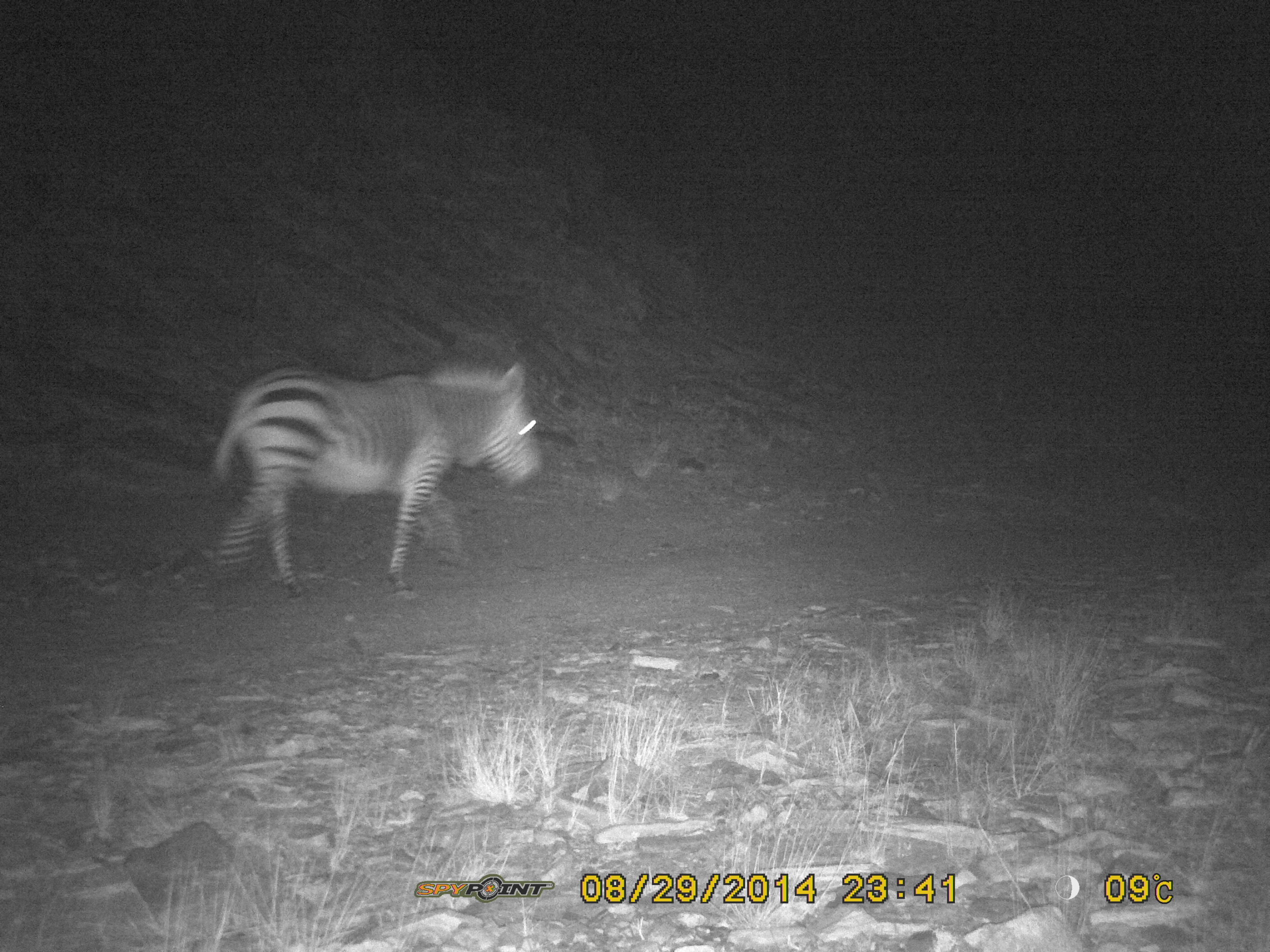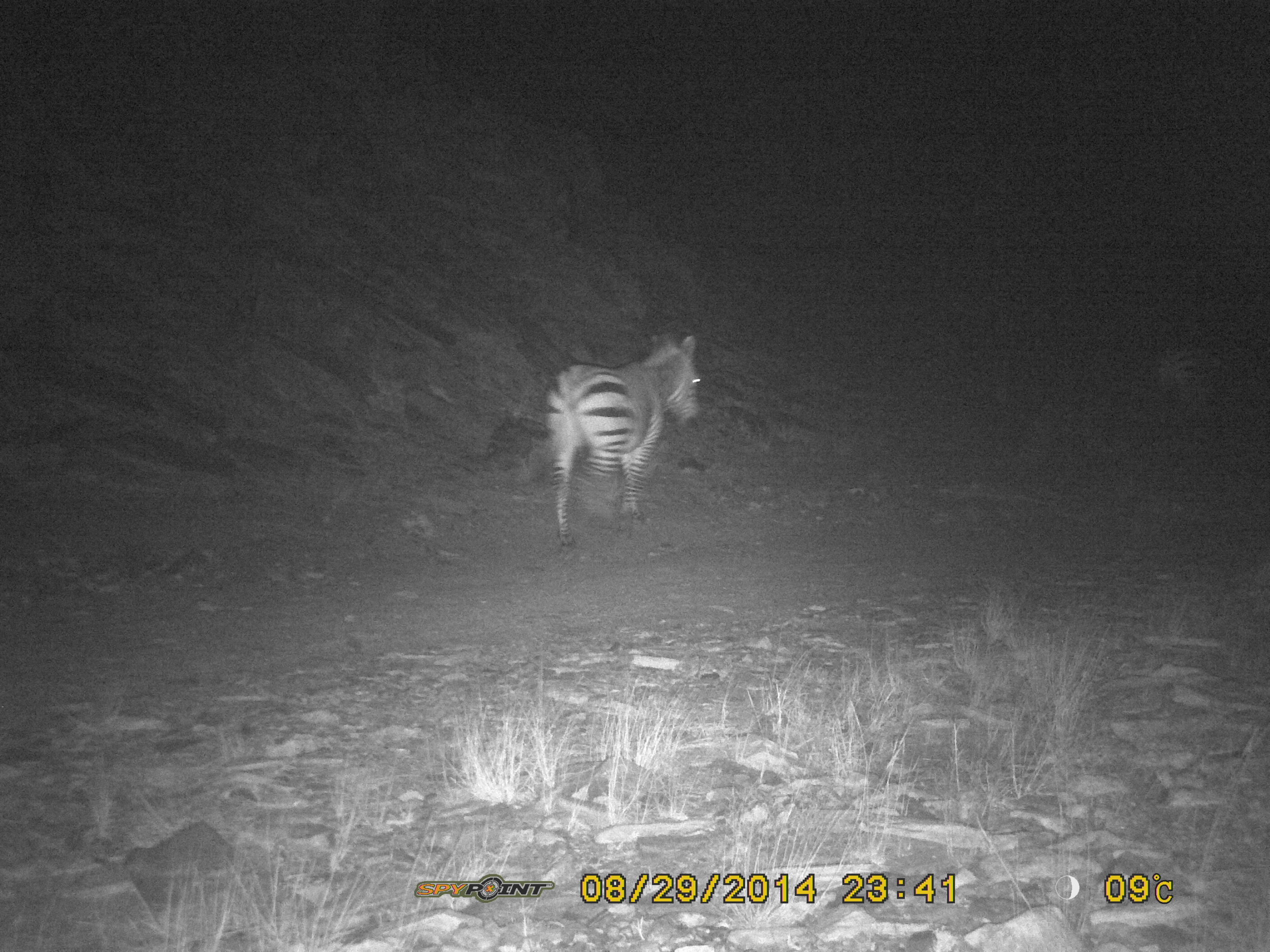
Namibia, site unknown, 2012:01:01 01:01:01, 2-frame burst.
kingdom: Animalia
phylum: Chordata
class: Mammalia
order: Perissodactyla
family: Equidae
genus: Equus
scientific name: Equus zebra hartmannae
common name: hartmann's mountain zebra